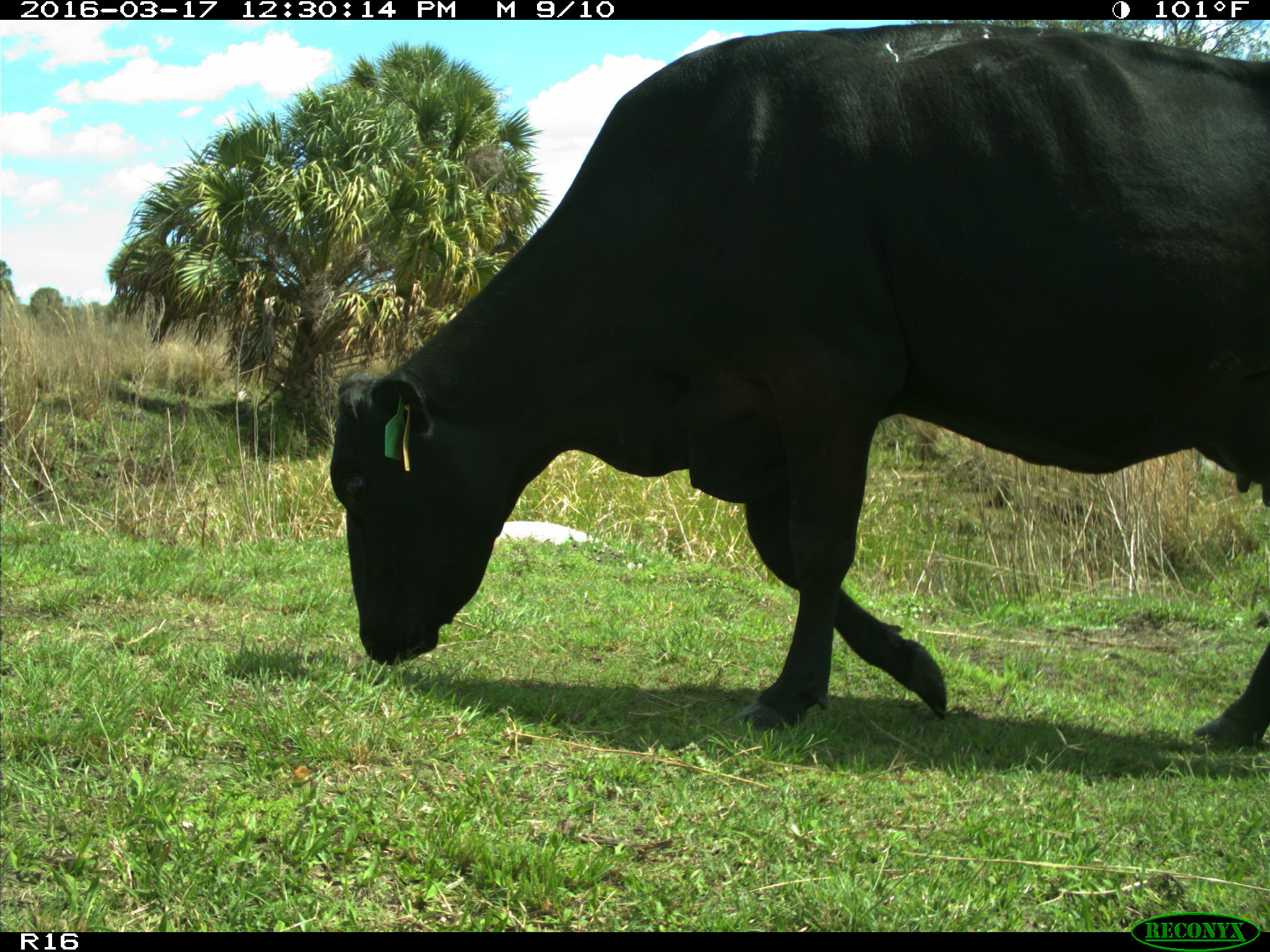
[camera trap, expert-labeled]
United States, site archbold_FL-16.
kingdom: Animalia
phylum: Chordata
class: Mammalia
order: Artiodactyla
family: Bovidae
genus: Bos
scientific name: Bos taurus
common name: domestic cow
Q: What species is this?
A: Bos taurus (domestic cow).